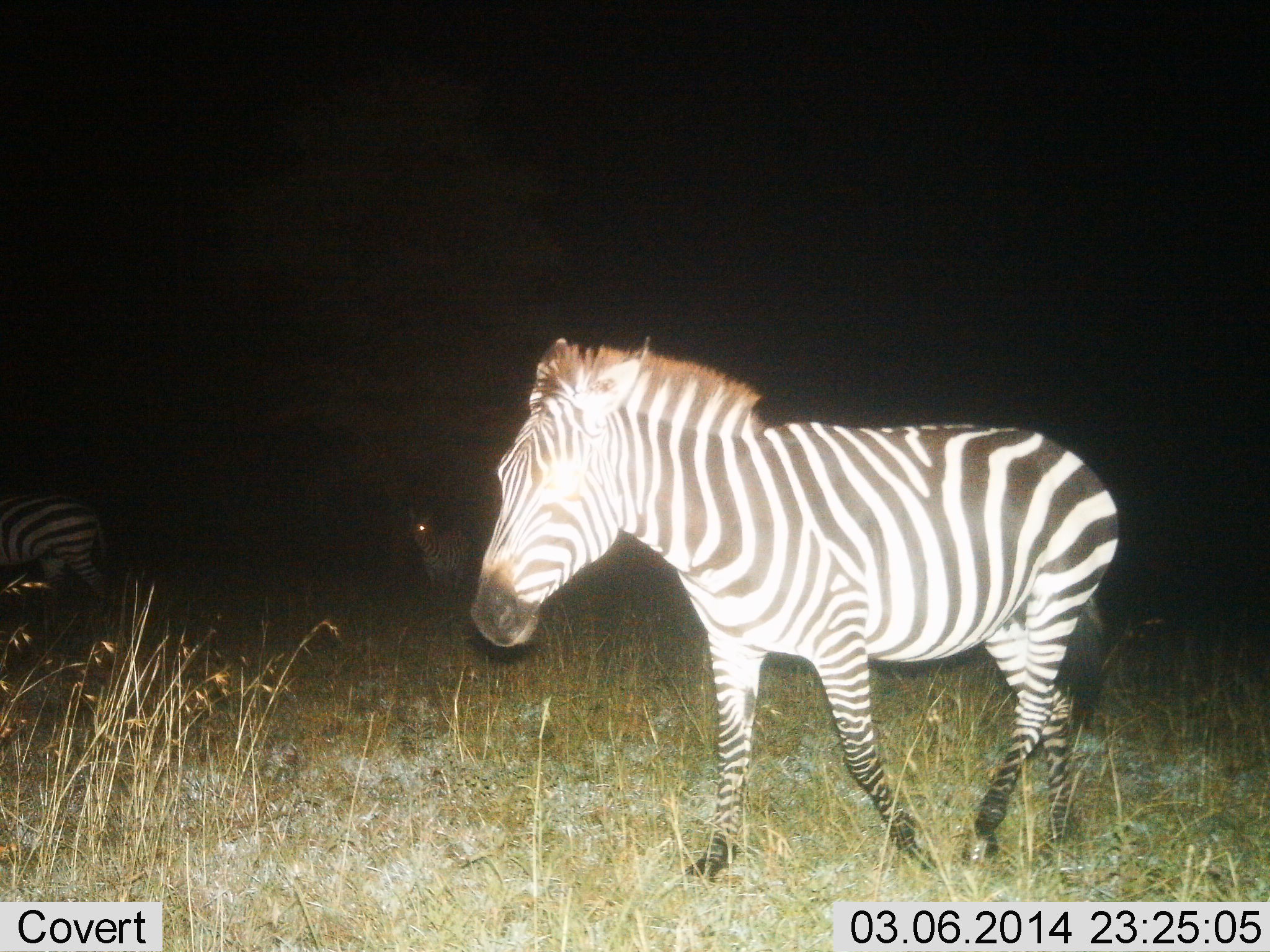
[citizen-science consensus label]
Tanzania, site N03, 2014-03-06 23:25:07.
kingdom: Animalia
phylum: Chordata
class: Mammalia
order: Perissodactyla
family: Equidae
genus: Equus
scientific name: Equus quagga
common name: plains zebra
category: zebra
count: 3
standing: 60%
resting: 0%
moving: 60%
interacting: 0%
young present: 0%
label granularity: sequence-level